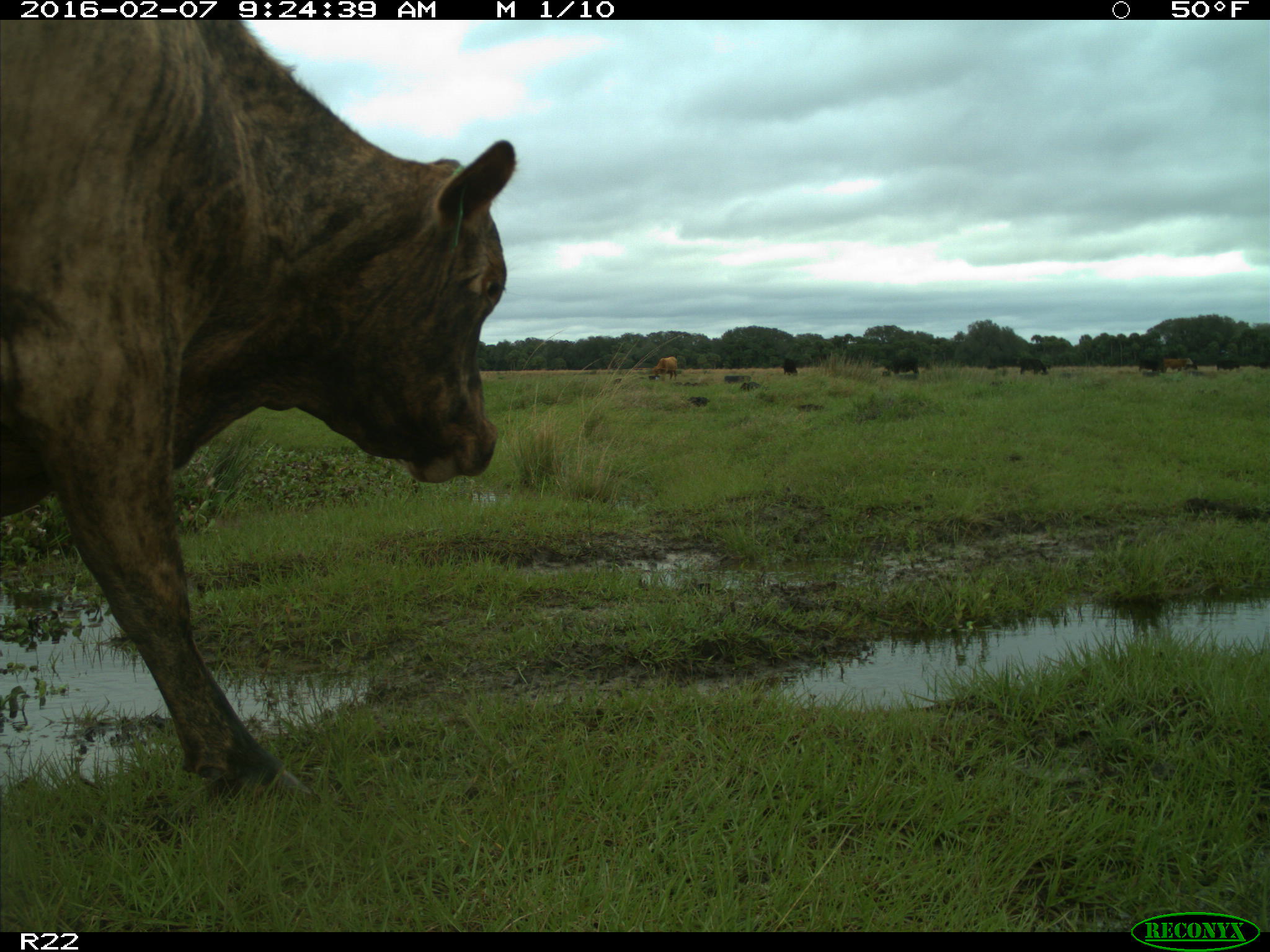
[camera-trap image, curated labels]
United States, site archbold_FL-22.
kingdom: Animalia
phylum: Chordata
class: Mammalia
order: Artiodactyla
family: Bovidae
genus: Bos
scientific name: Bos taurus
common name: domestic cow